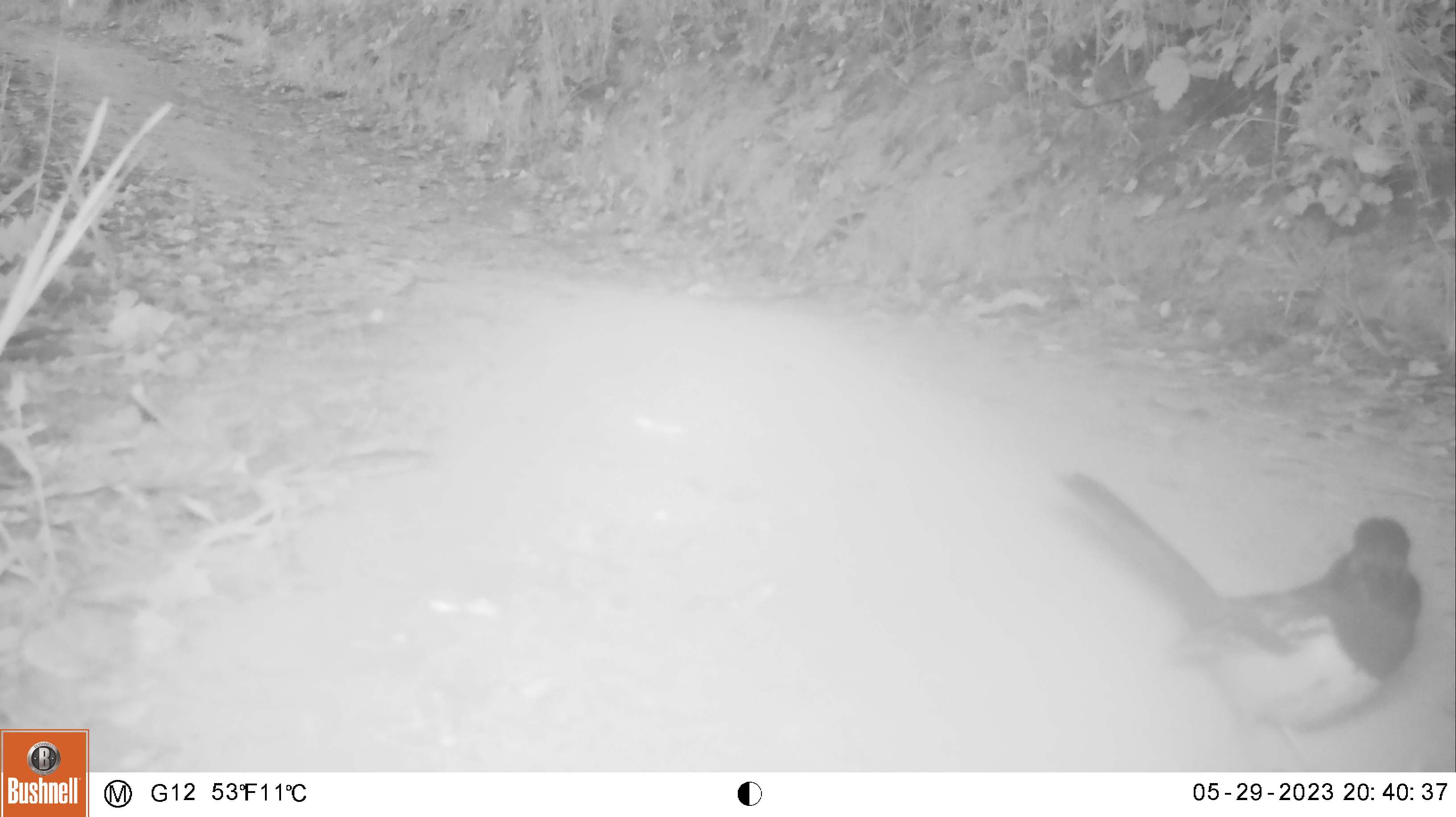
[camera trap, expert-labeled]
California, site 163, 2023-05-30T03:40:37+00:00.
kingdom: Animalia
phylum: Chordata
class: Aves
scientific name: Aves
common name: bird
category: unknown bird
Unknown bird (bird) (Aves).